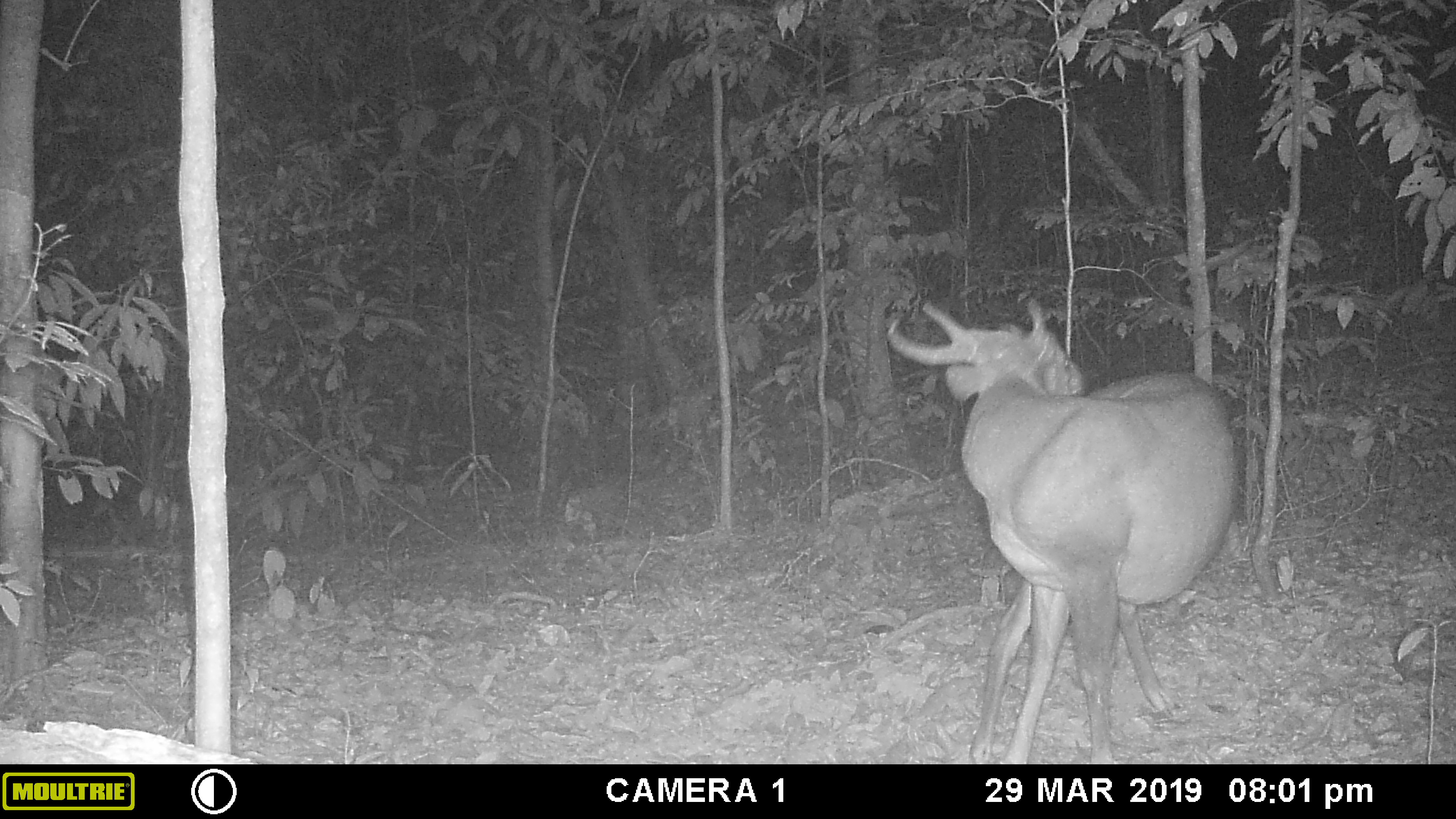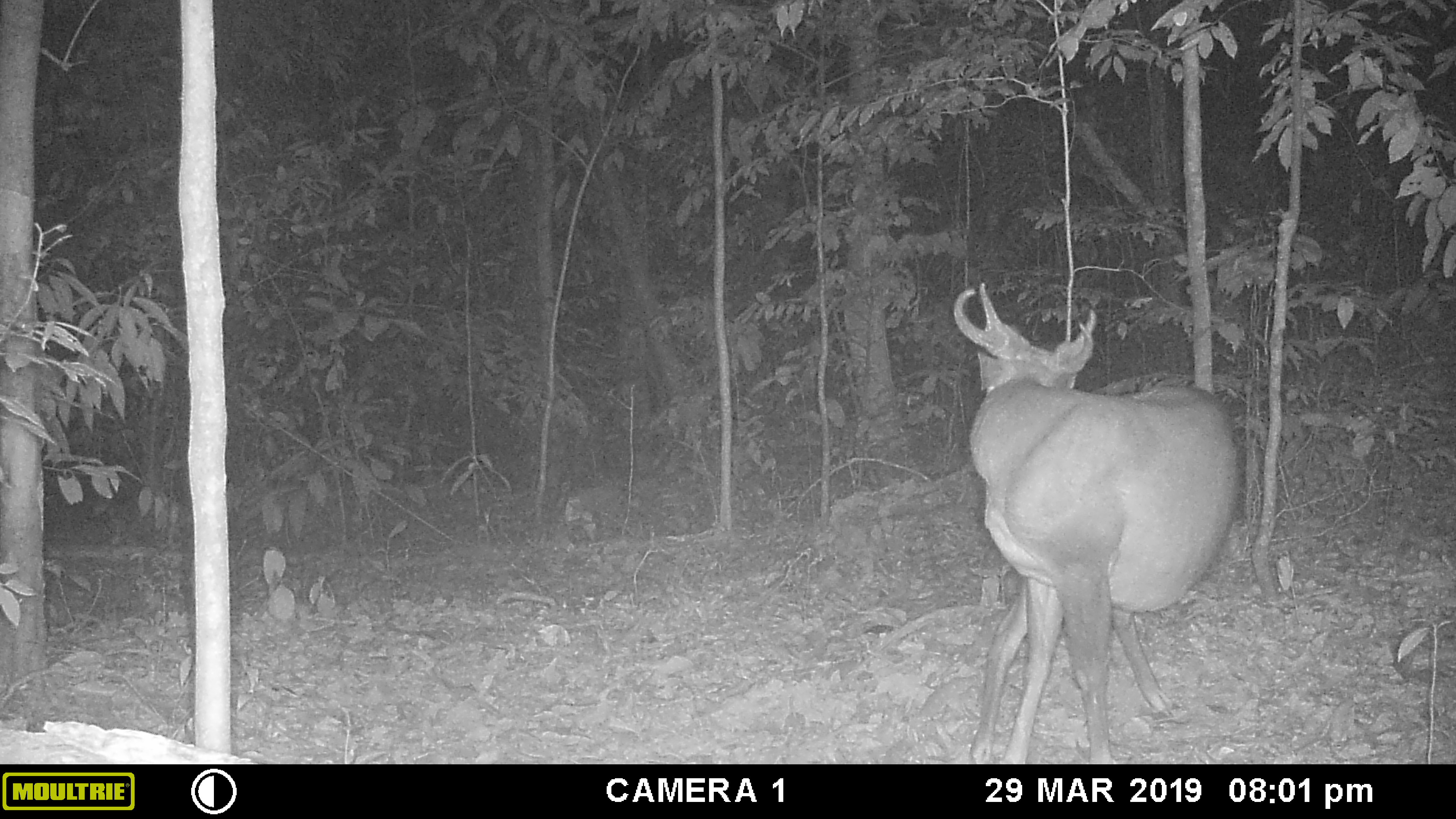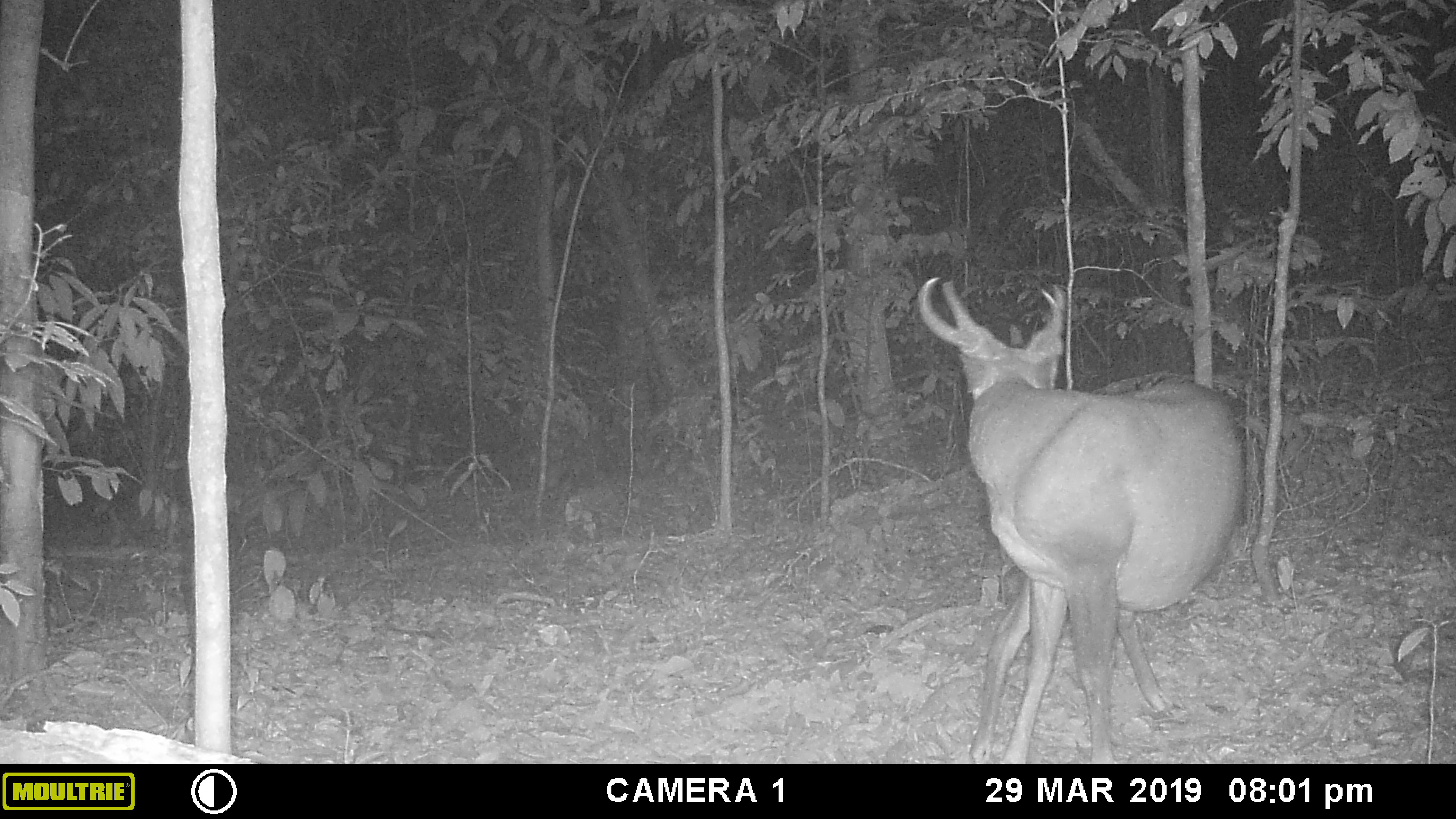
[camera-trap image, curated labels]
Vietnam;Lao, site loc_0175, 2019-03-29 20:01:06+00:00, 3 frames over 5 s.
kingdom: Animalia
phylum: Chordata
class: Mammalia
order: Artiodactyla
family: Cervidae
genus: Muntiacus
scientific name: Muntiacus vuquangensis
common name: large-antlered muntjac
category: large antlered muntjac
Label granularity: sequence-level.